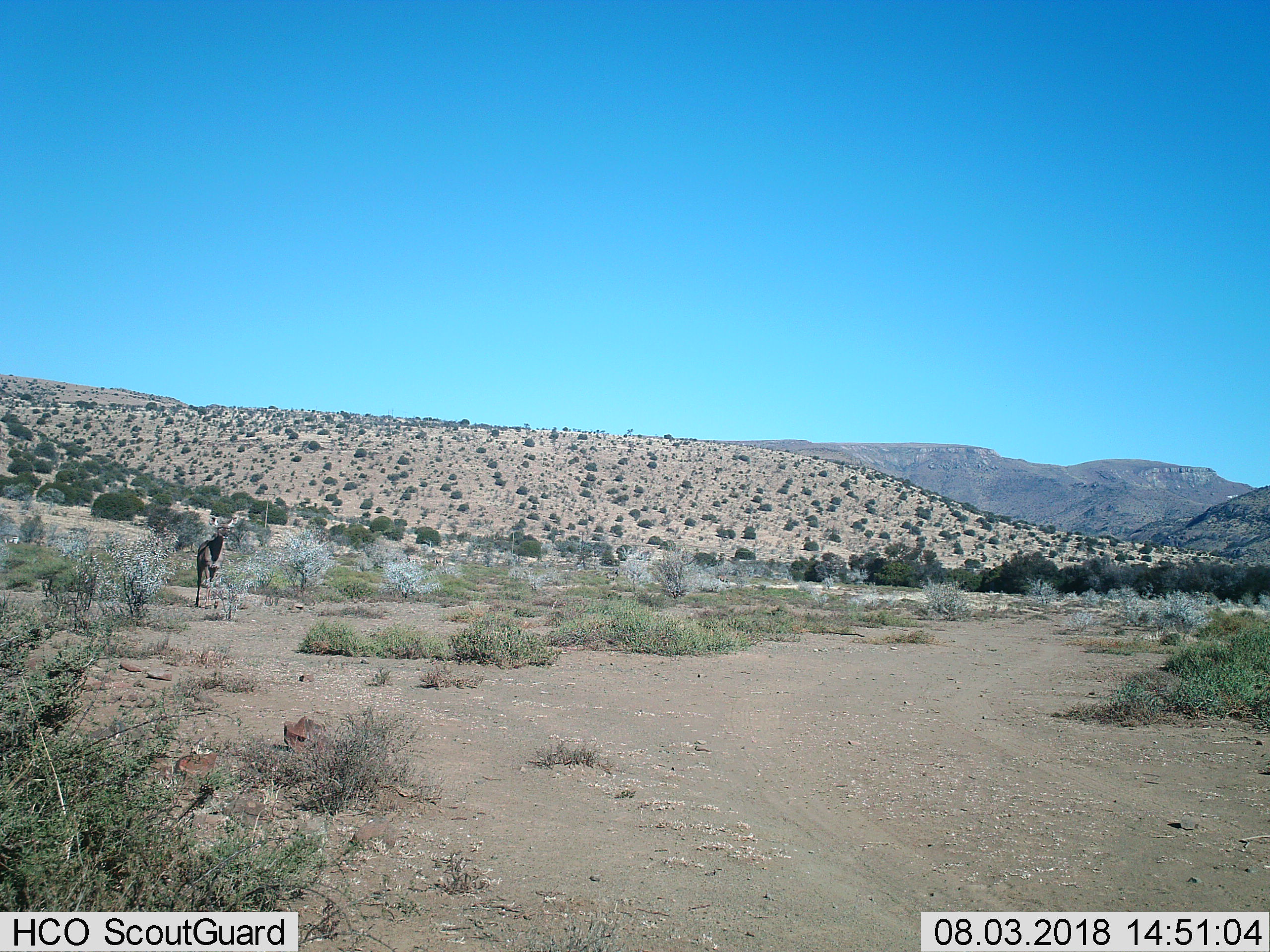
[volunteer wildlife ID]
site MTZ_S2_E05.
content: unidentified animal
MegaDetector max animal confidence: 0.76